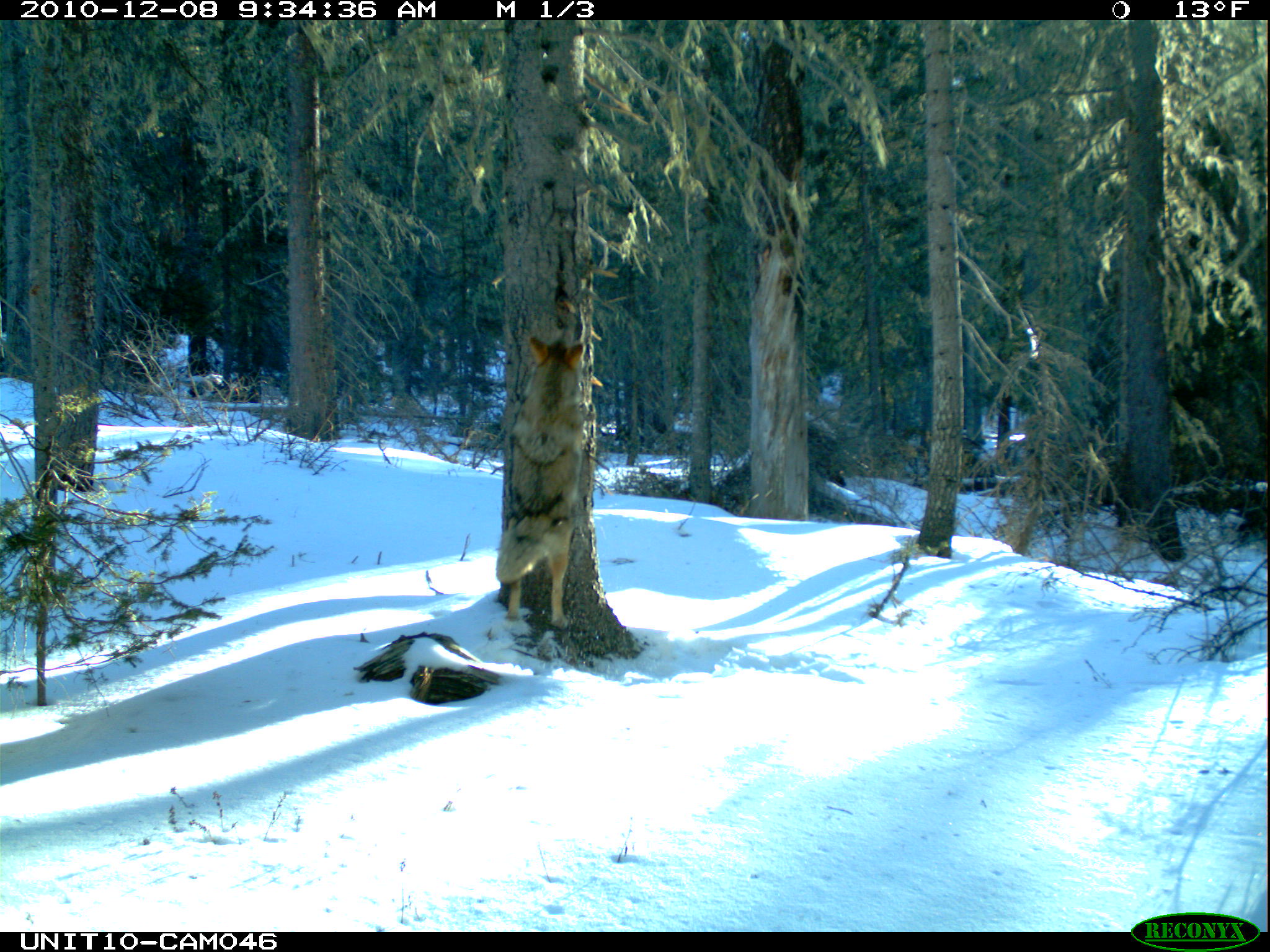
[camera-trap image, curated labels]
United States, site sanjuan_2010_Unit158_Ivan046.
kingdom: Animalia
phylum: Chordata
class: Mammalia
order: Carnivora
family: Canidae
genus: Canis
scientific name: Canis latrans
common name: coyote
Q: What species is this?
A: Canis latrans (coyote).